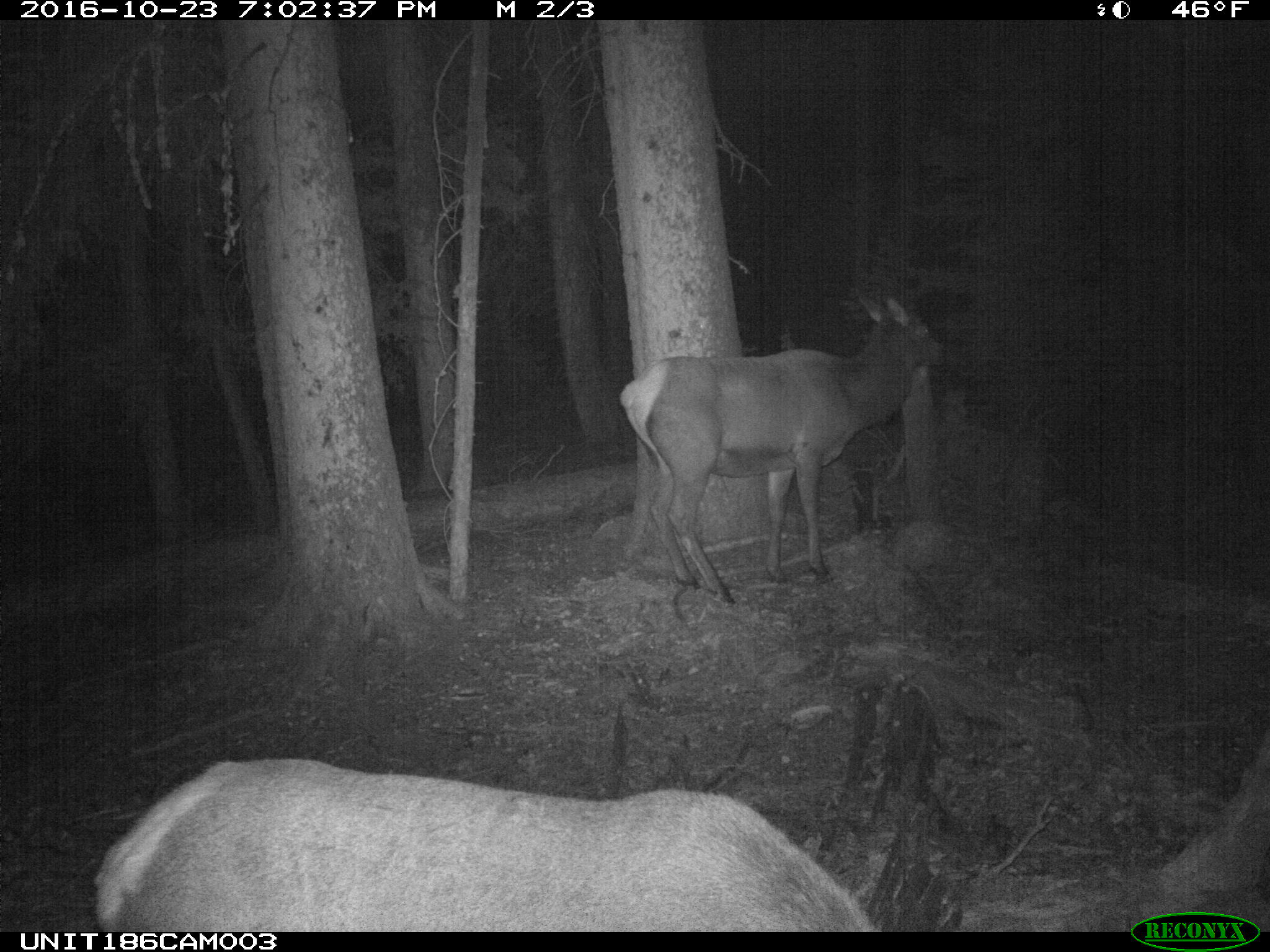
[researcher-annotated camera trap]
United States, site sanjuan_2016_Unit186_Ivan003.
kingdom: Animalia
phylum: Chordata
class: Mammalia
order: Artiodactyla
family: Cervidae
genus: Cervus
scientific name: Cervus elaphus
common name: red deer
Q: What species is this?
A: Cervus elaphus (red deer).